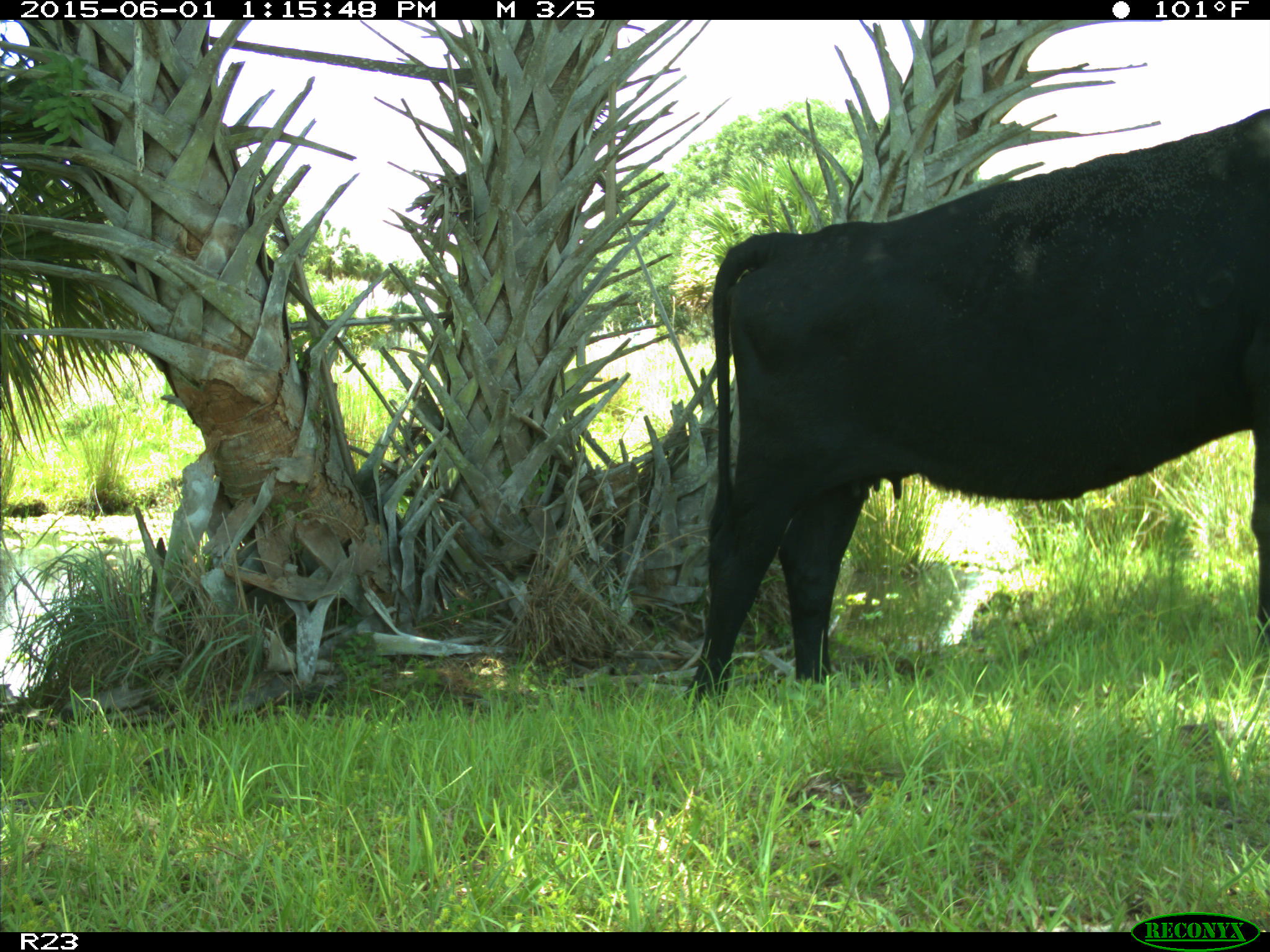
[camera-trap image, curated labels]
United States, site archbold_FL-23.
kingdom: Animalia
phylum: Chordata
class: Mammalia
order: Artiodactyla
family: Bovidae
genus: Bos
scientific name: Bos taurus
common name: domestic cow